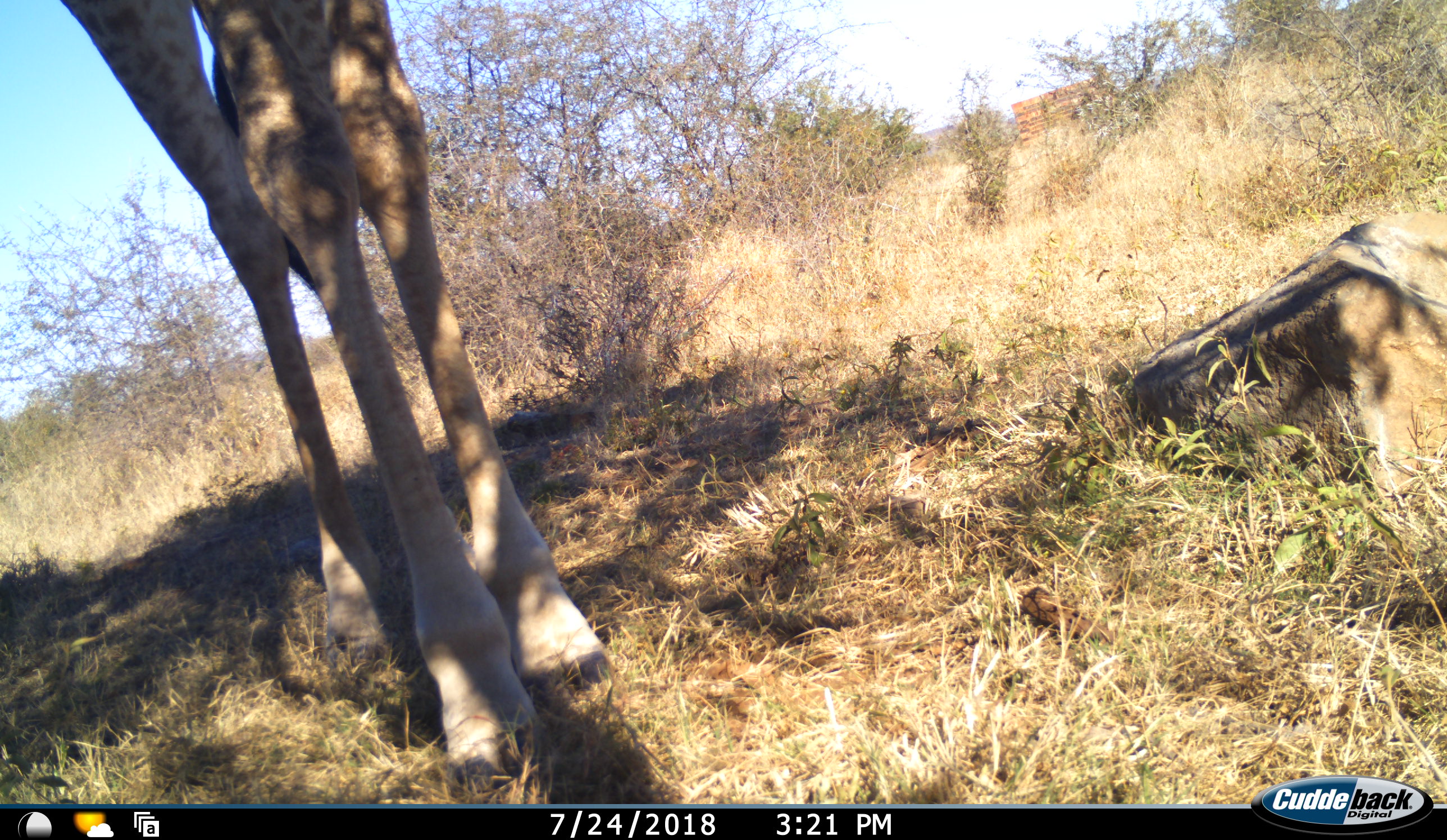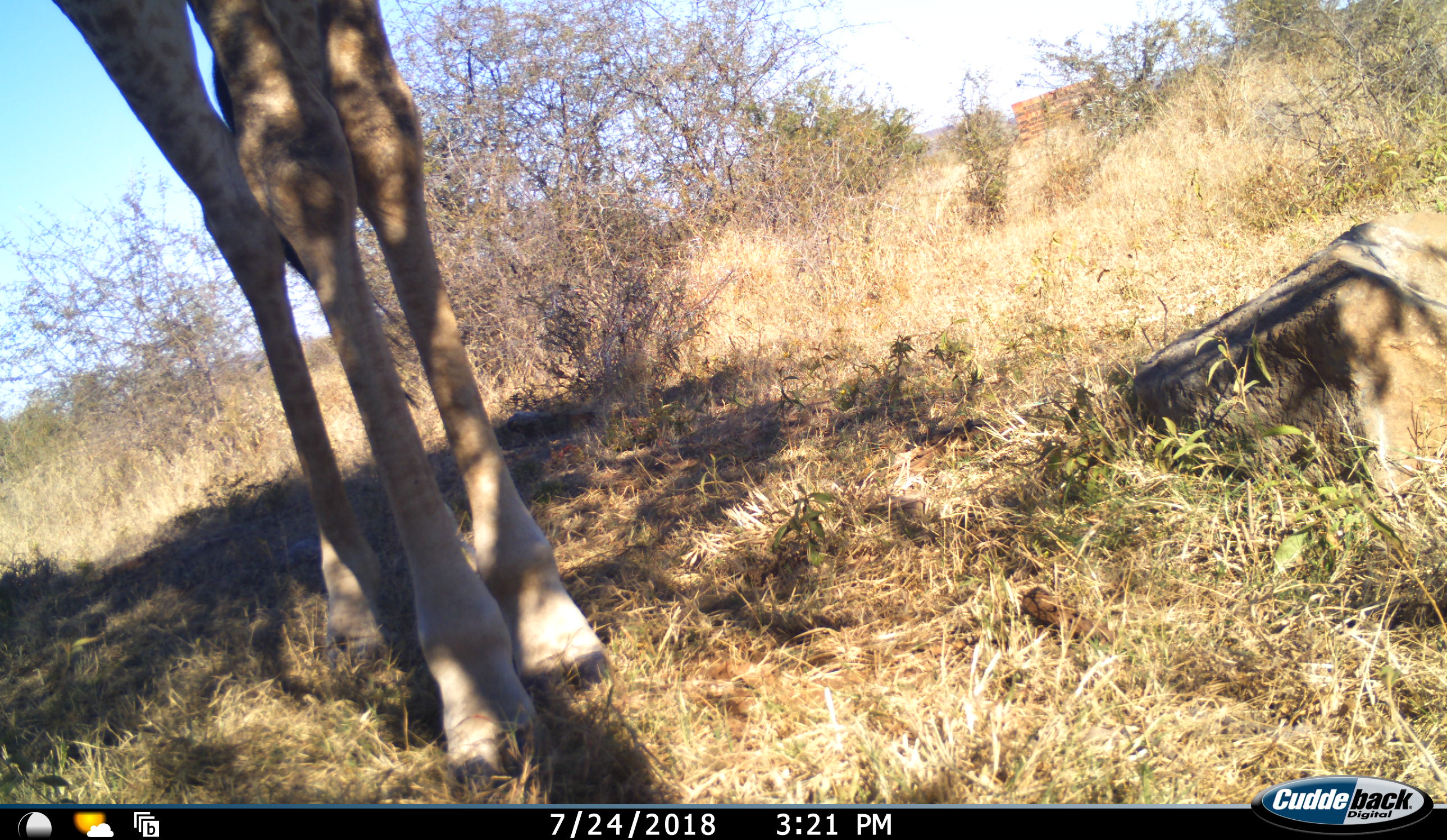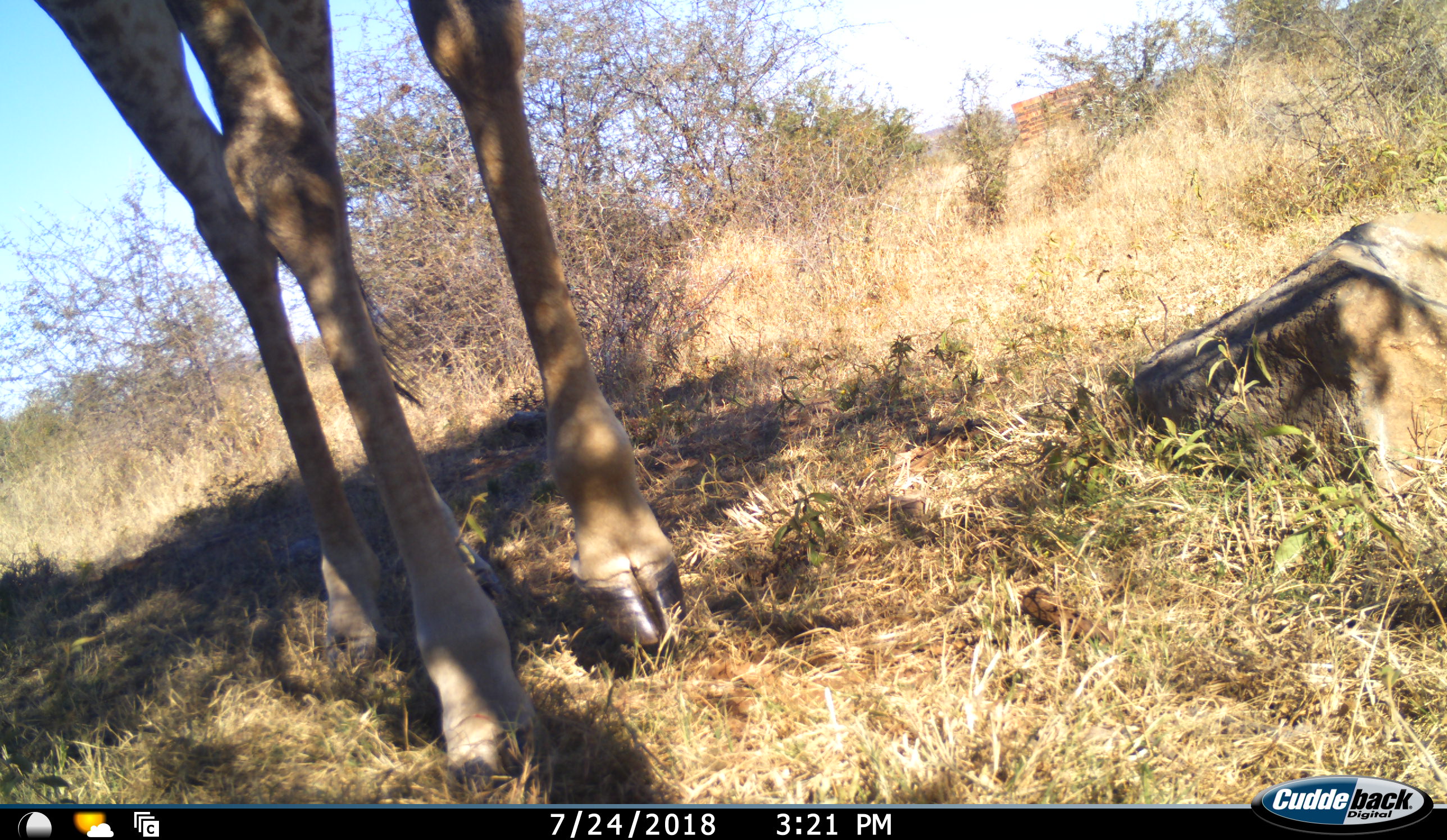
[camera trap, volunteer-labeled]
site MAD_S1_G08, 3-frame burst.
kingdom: Animalia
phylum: Chordata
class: Mammalia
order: Artiodactyla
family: Giraffidae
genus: Giraffa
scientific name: Giraffa camelopardalis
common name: giraffe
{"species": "giraffe (Giraffa camelopardalis)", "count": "1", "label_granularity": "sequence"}